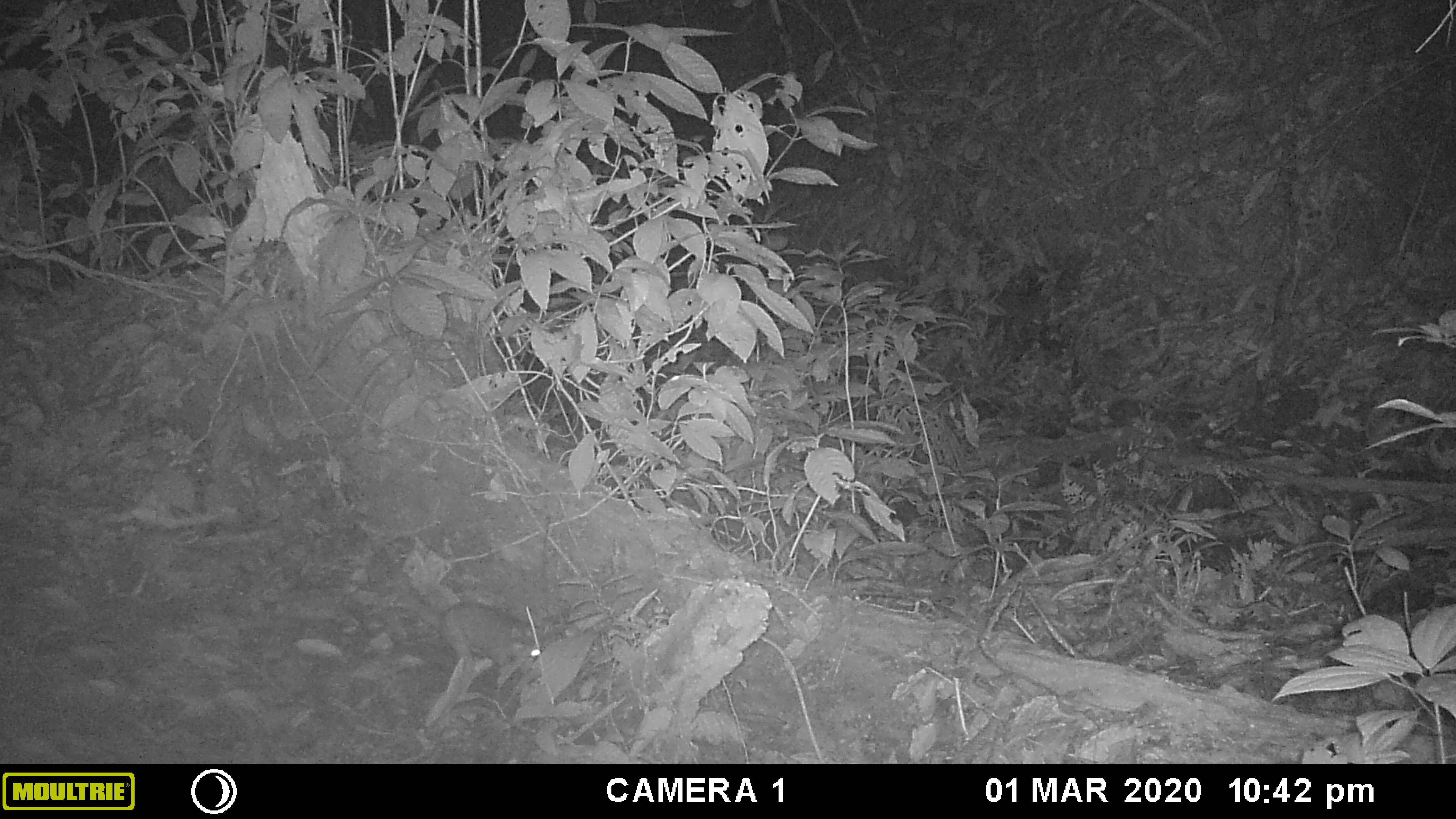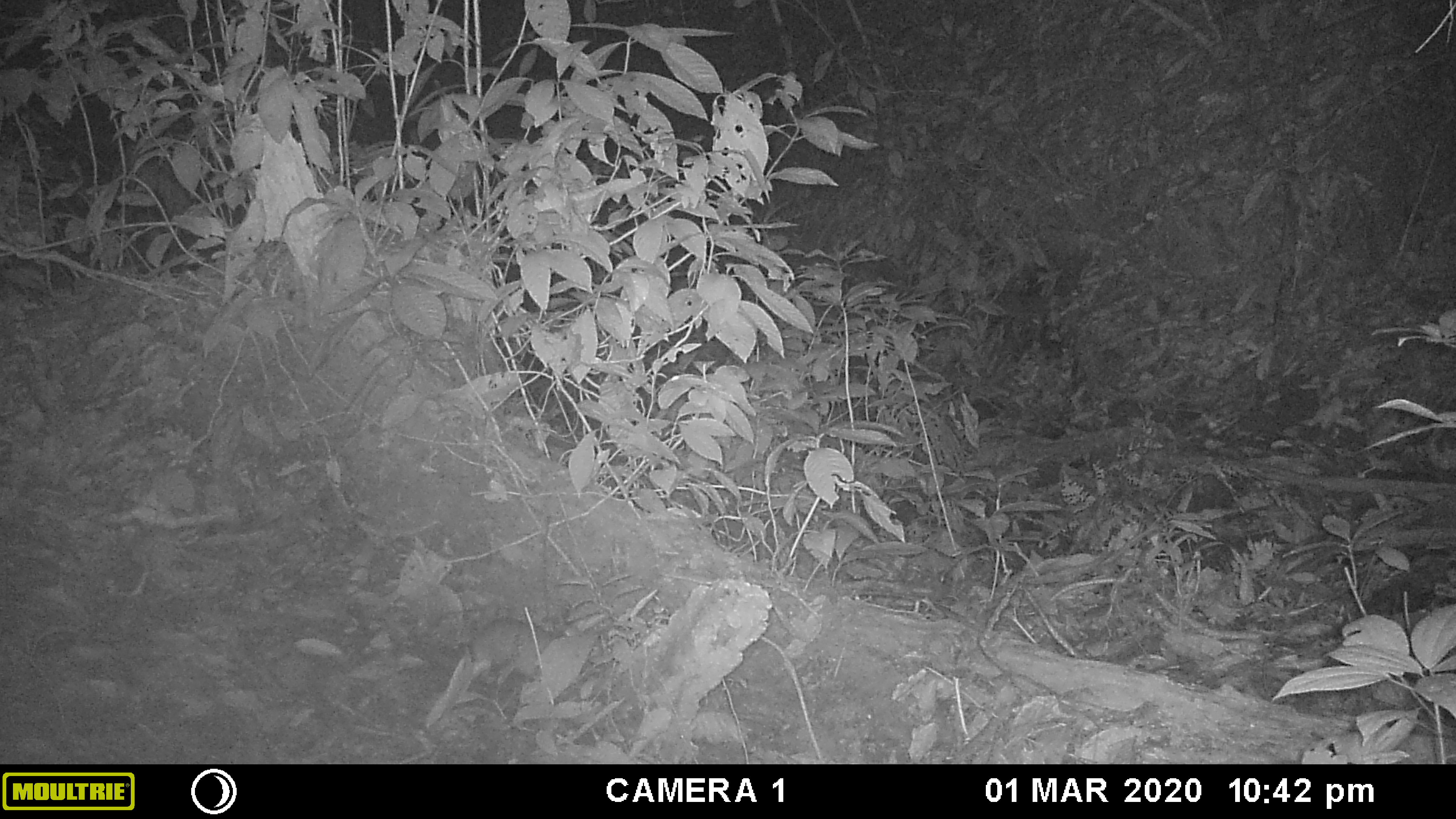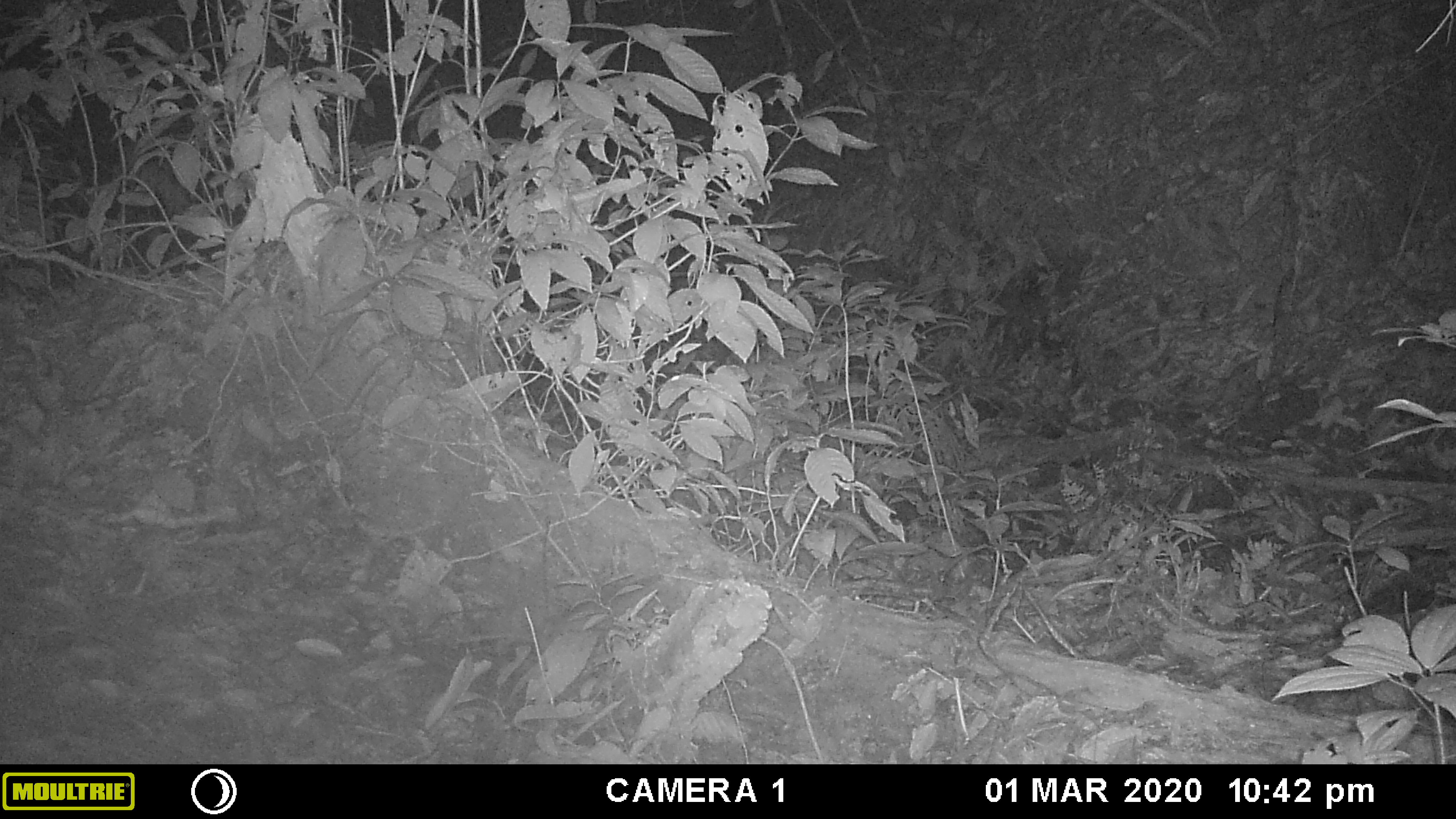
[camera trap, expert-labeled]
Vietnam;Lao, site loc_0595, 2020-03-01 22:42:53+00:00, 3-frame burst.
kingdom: Animalia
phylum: Chordata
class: Mammalia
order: Carnivora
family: Mustelidae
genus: Melogale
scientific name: Melogale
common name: ferret badger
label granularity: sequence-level